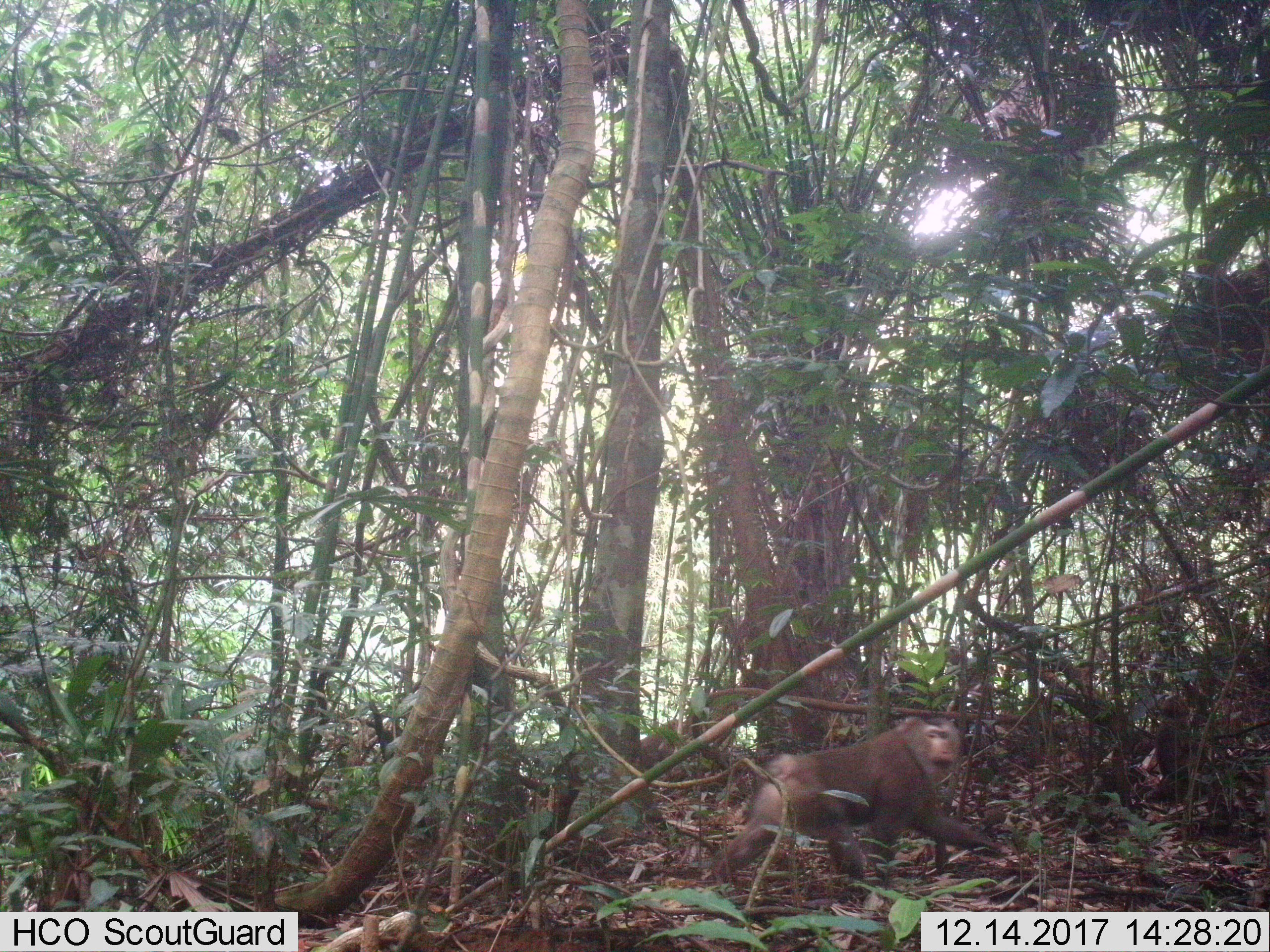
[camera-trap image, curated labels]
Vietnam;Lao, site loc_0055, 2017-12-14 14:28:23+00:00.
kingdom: Animalia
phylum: Chordata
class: Mammalia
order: Primates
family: Cercopithecidae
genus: Macaca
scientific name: Macaca nemestrina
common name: pig-tailed macaque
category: pig tailed macaque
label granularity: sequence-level